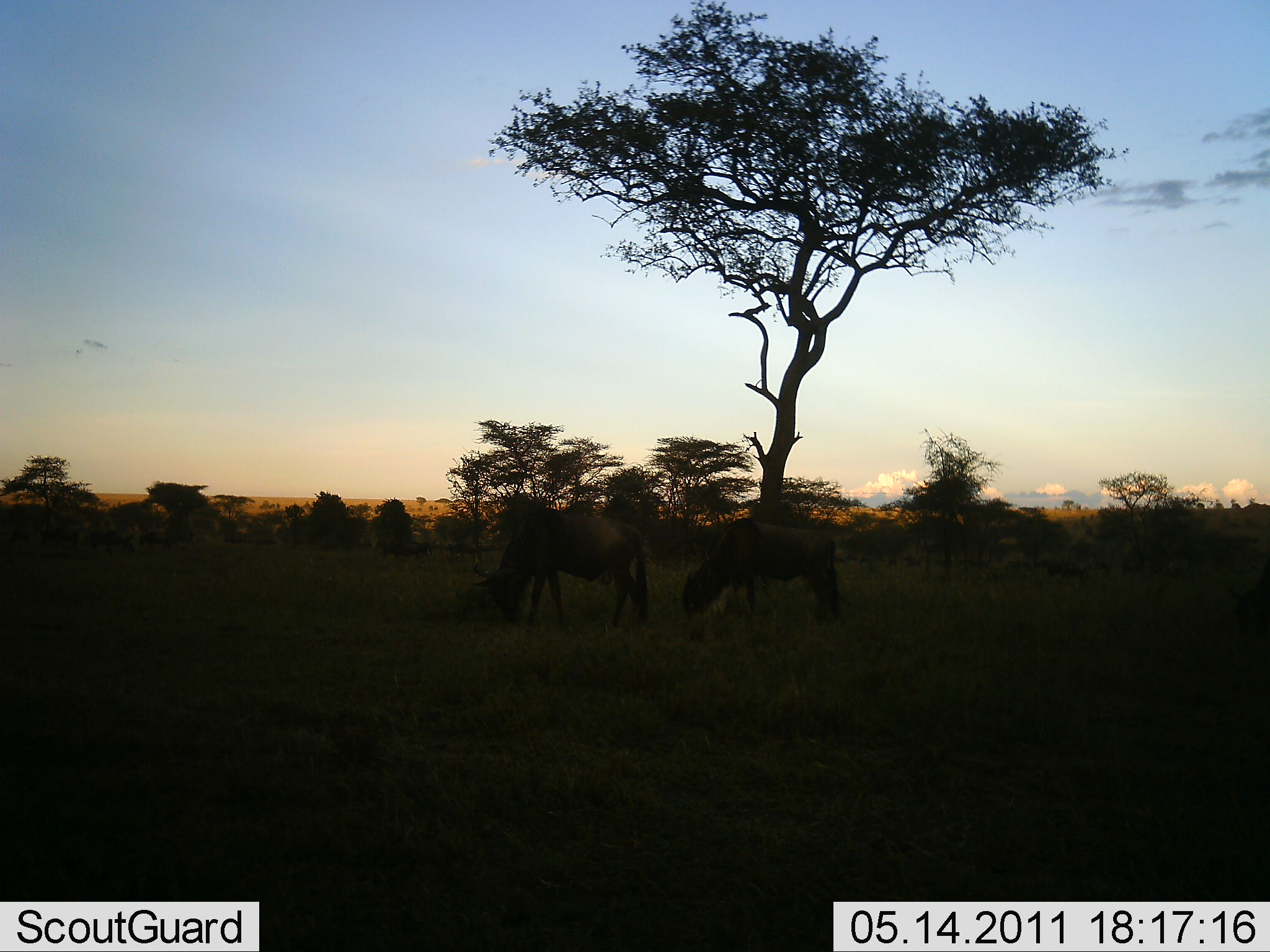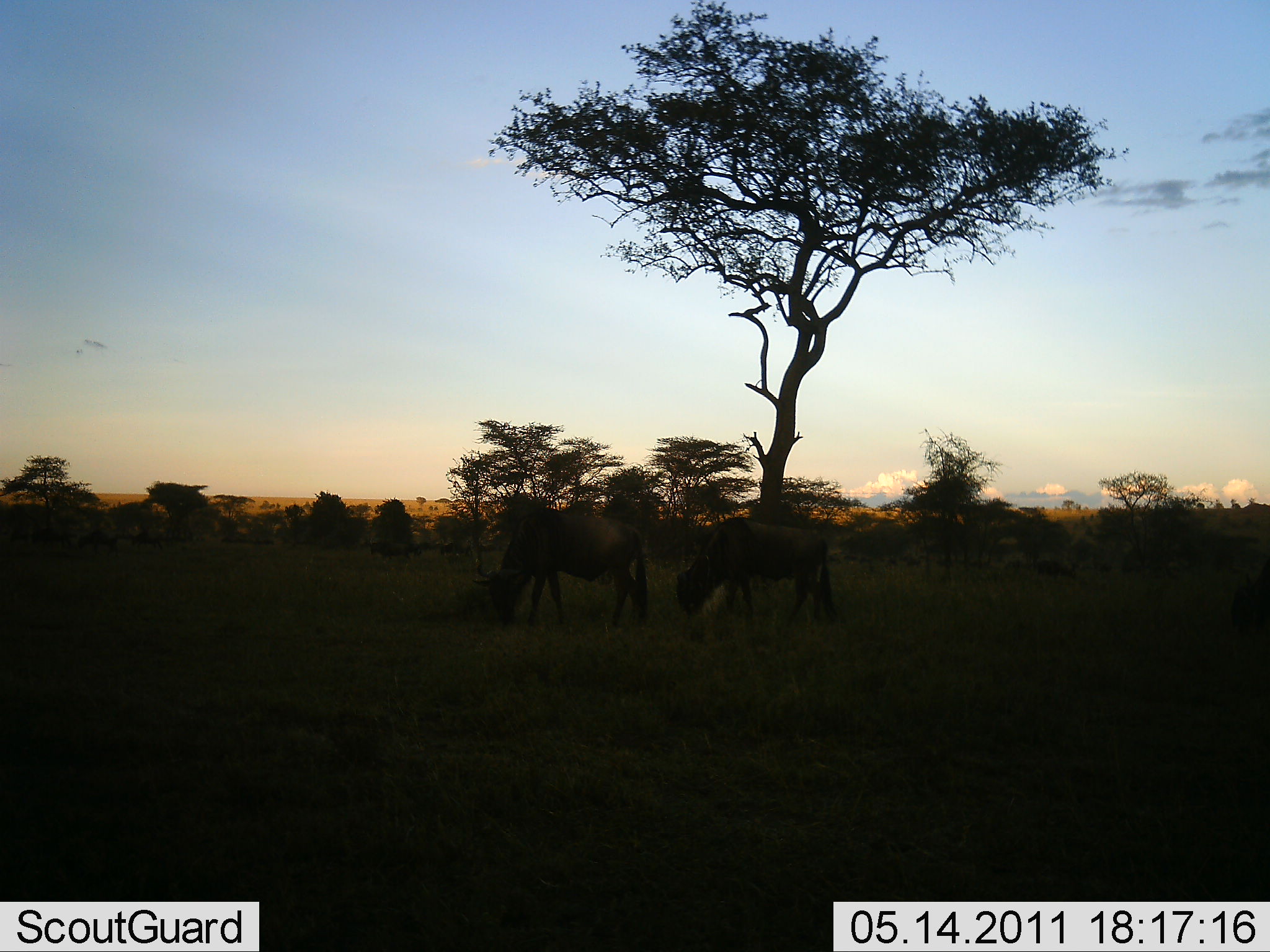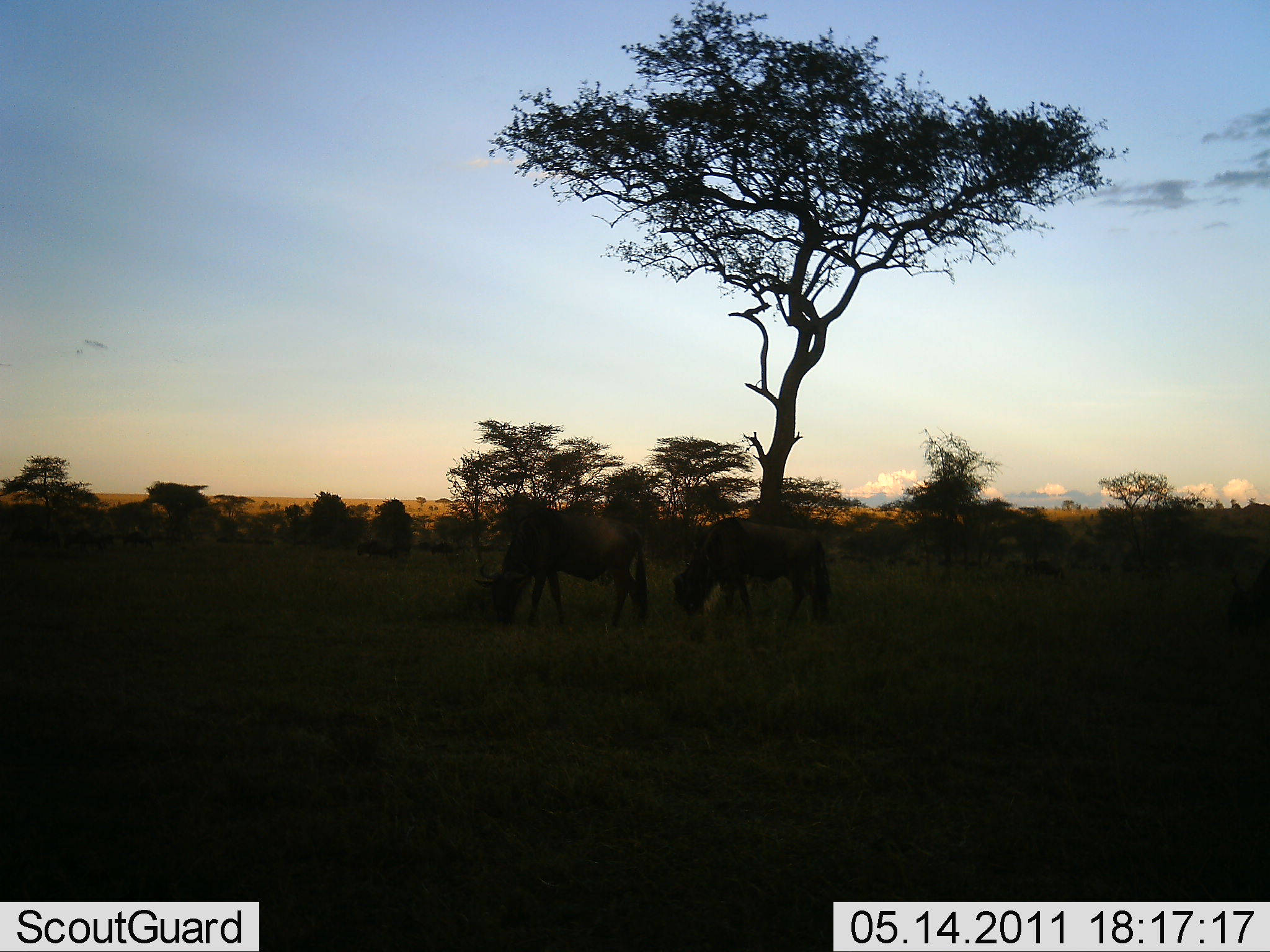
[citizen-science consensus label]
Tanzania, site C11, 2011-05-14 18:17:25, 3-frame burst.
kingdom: Animalia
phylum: Chordata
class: Mammalia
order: Artiodactyla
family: Bovidae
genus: Connochaetes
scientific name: Connochaetes taurinus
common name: blue wildebeest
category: wildebeest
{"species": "wildebeest (blue wildebeest) (Connochaetes taurinus)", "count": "2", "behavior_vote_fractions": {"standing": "42%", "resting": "0%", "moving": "33%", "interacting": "0%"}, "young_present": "0%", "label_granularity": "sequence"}